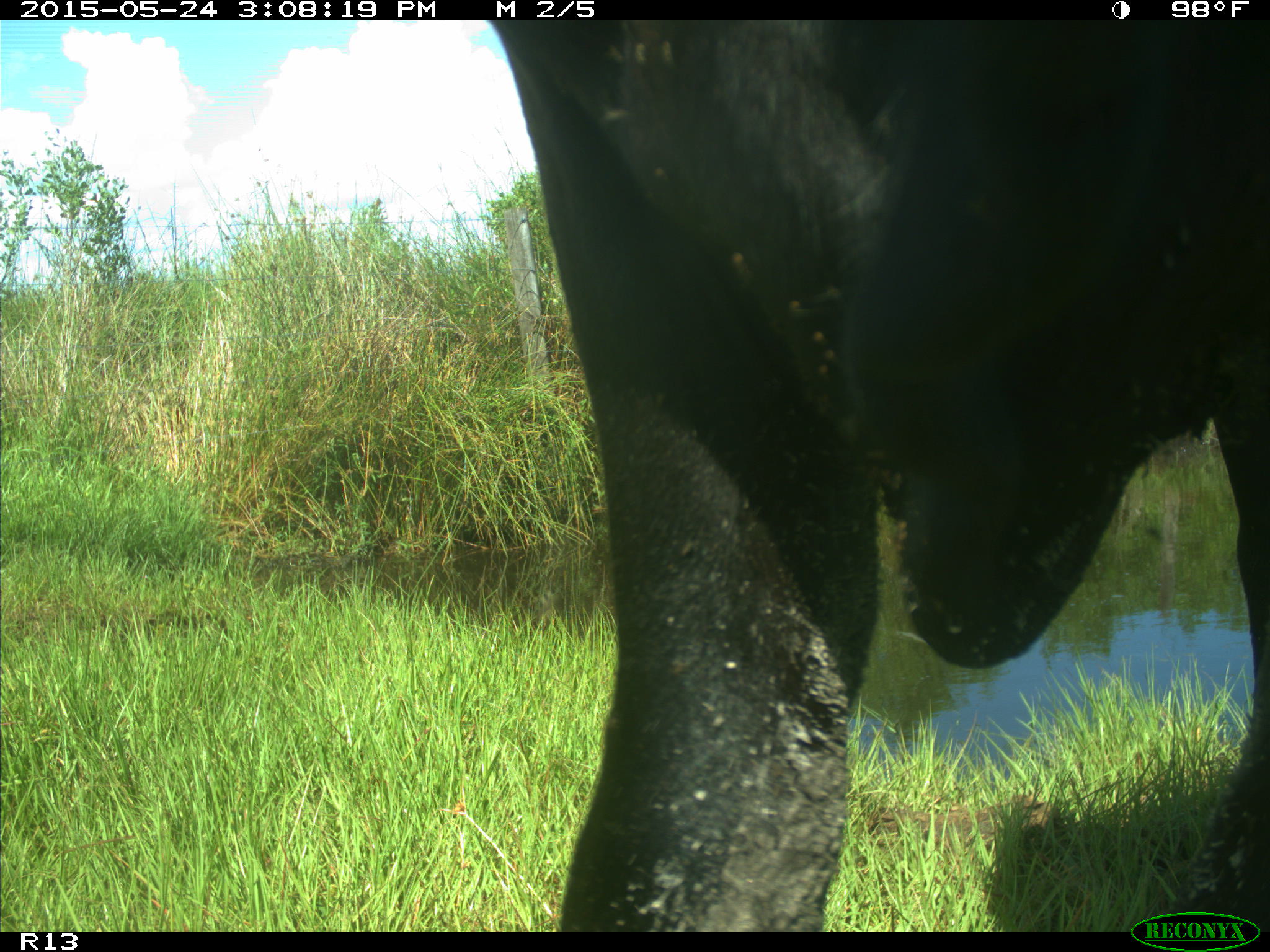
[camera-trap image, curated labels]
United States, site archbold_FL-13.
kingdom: Animalia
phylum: Chordata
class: Mammalia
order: Artiodactyla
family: Bovidae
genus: Bos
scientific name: Bos taurus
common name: domestic cow